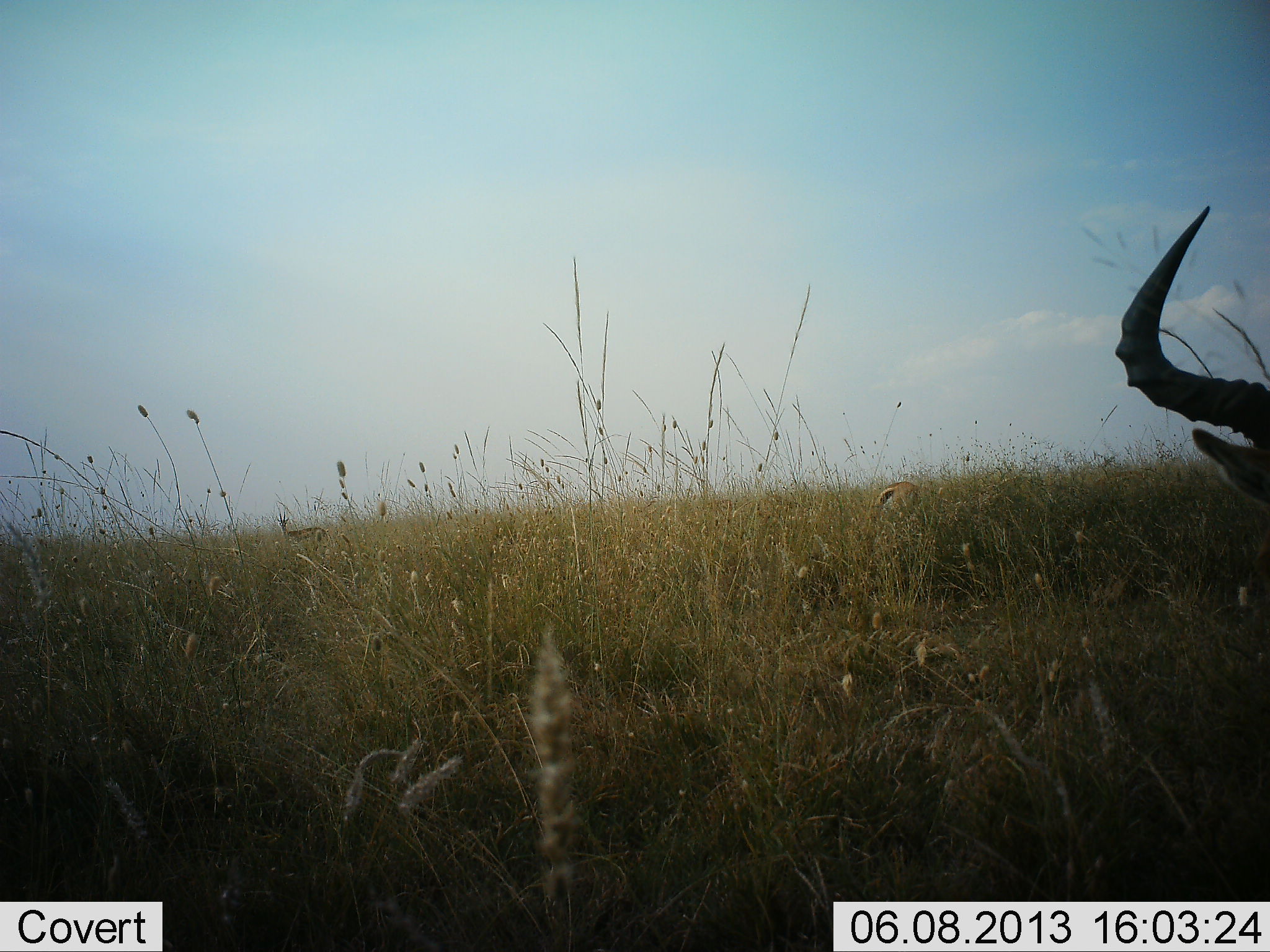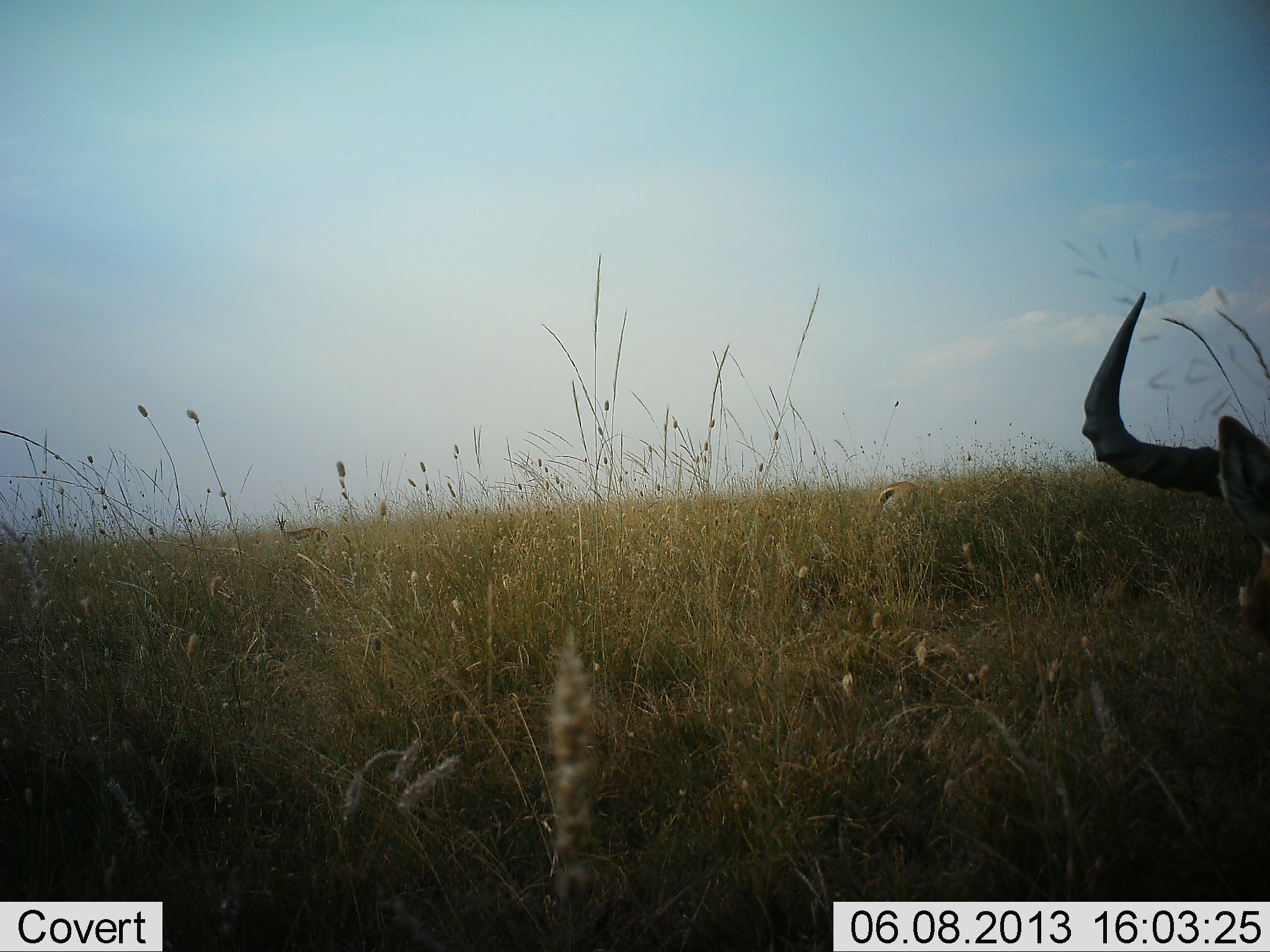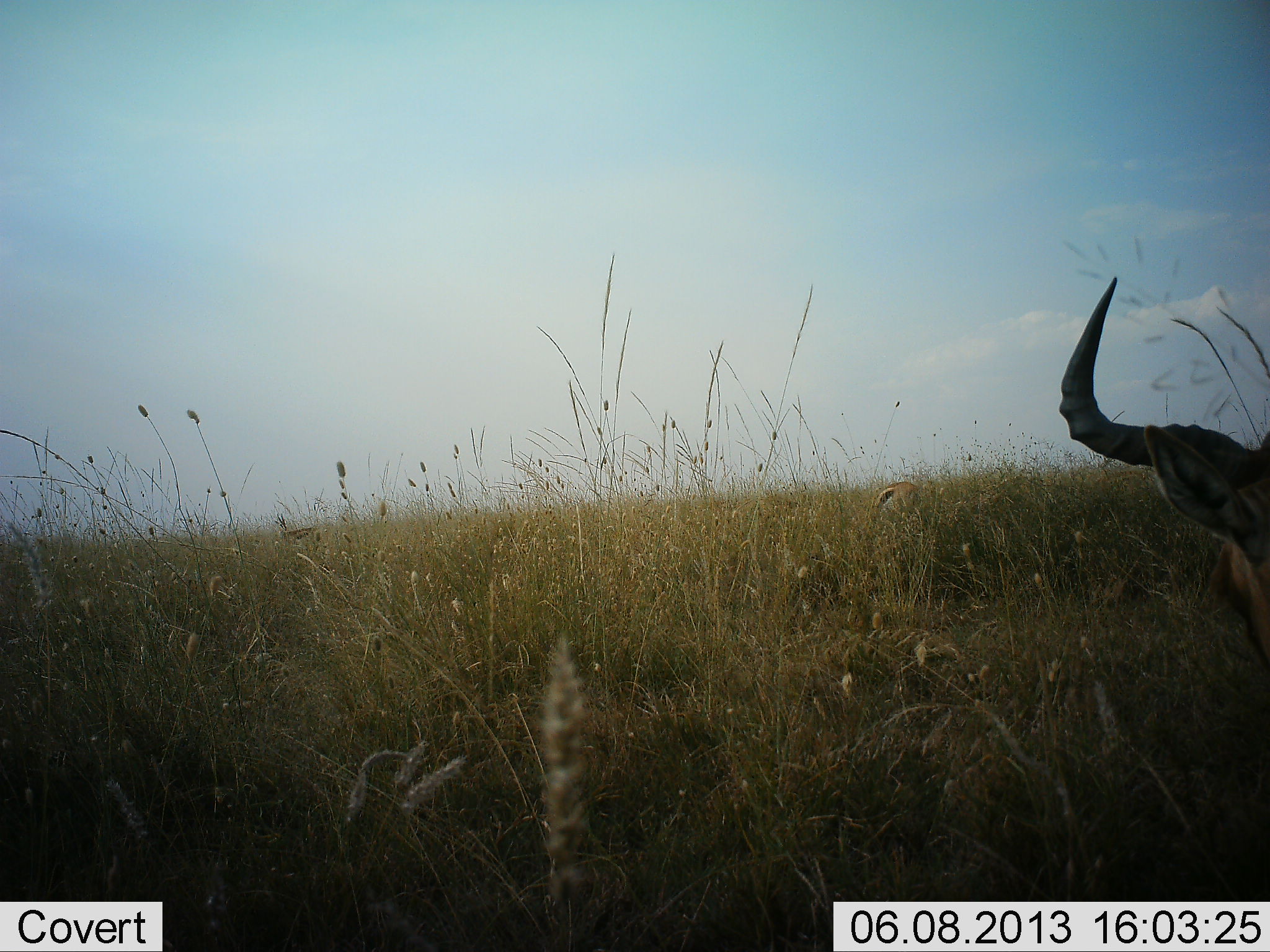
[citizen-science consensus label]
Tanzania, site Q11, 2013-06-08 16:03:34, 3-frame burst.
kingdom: Animalia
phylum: Chordata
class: Mammalia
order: Artiodactyla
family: Bovidae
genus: Alcelaphus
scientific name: Alcelaphus buselaphus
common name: hartebeest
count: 1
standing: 33%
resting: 27%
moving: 13%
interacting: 0%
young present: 0%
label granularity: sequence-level